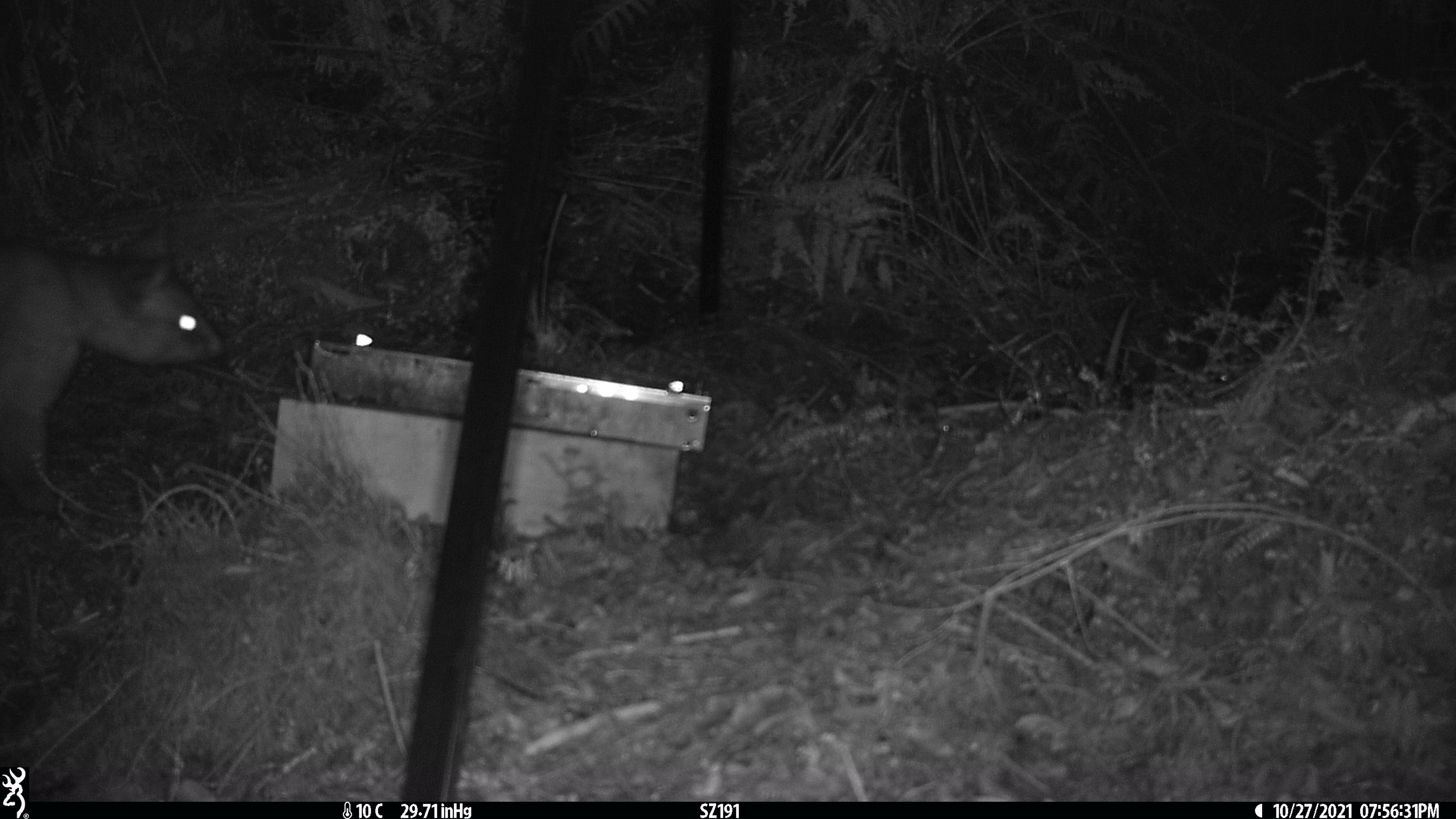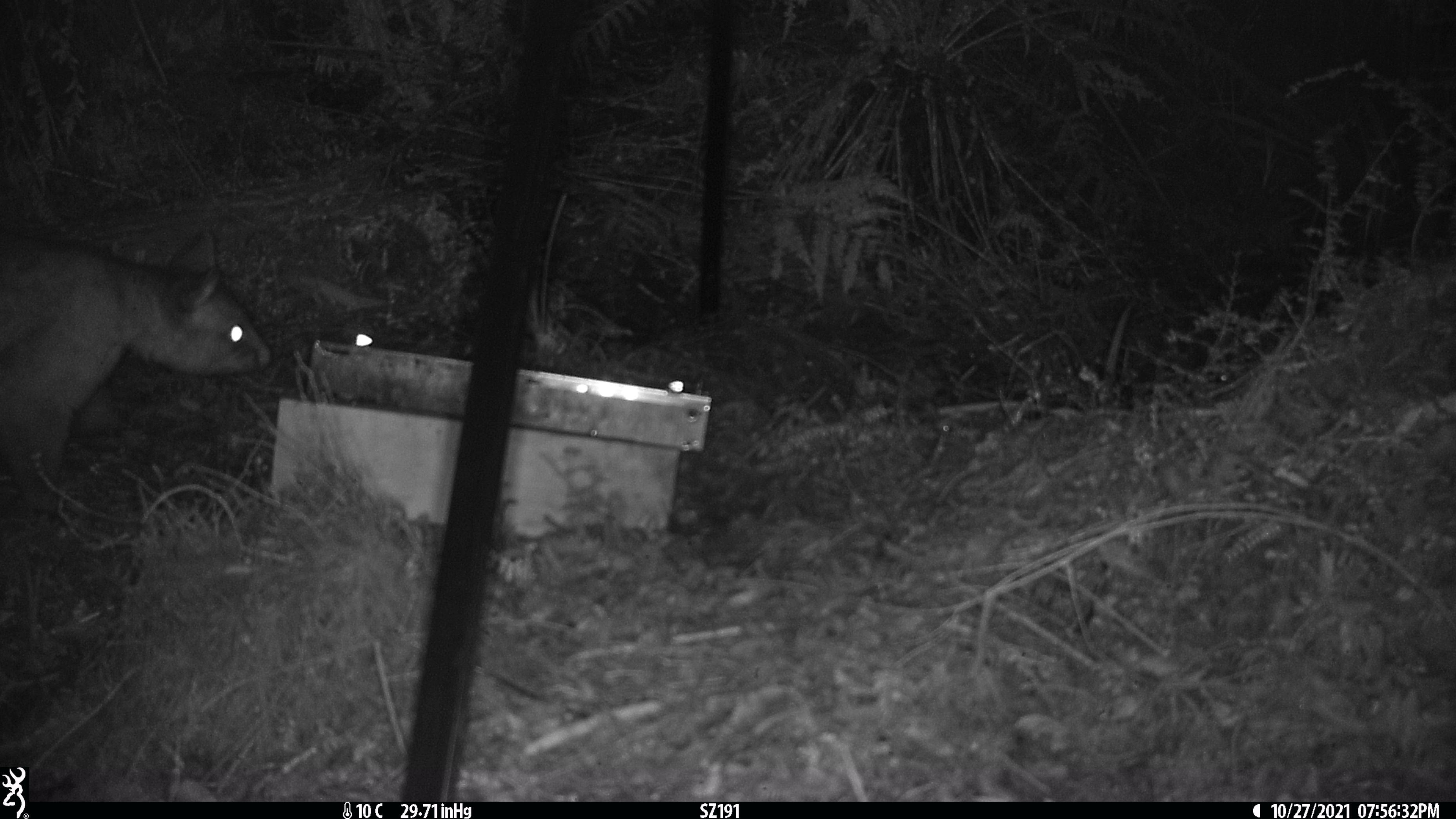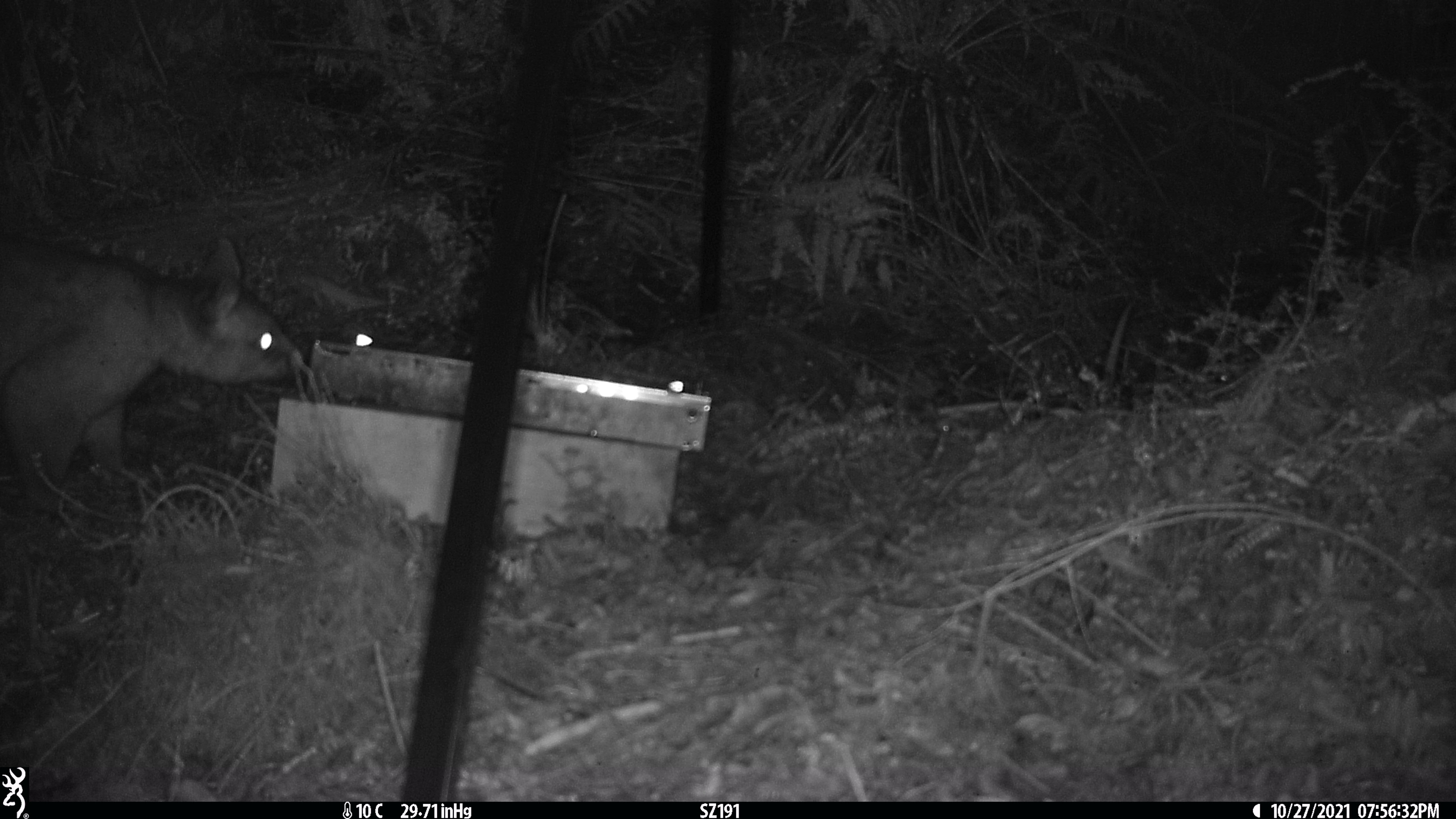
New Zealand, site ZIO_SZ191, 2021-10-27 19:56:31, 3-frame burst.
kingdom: Animalia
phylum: Chordata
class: Mammalia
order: Diprotodontia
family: Phalangeridae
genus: Trichosurus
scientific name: Trichosurus vulpecula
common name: common brushtail possum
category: possum